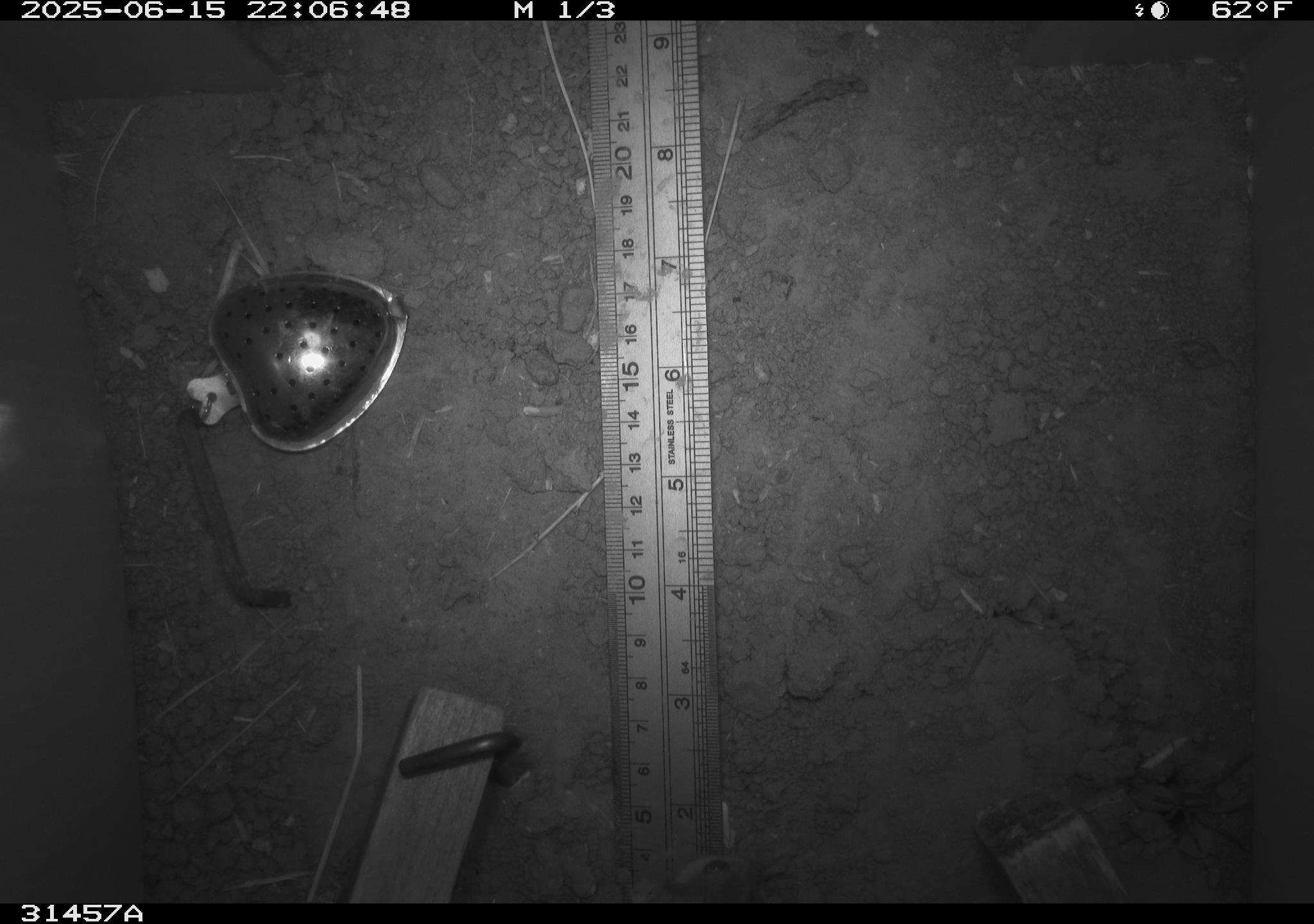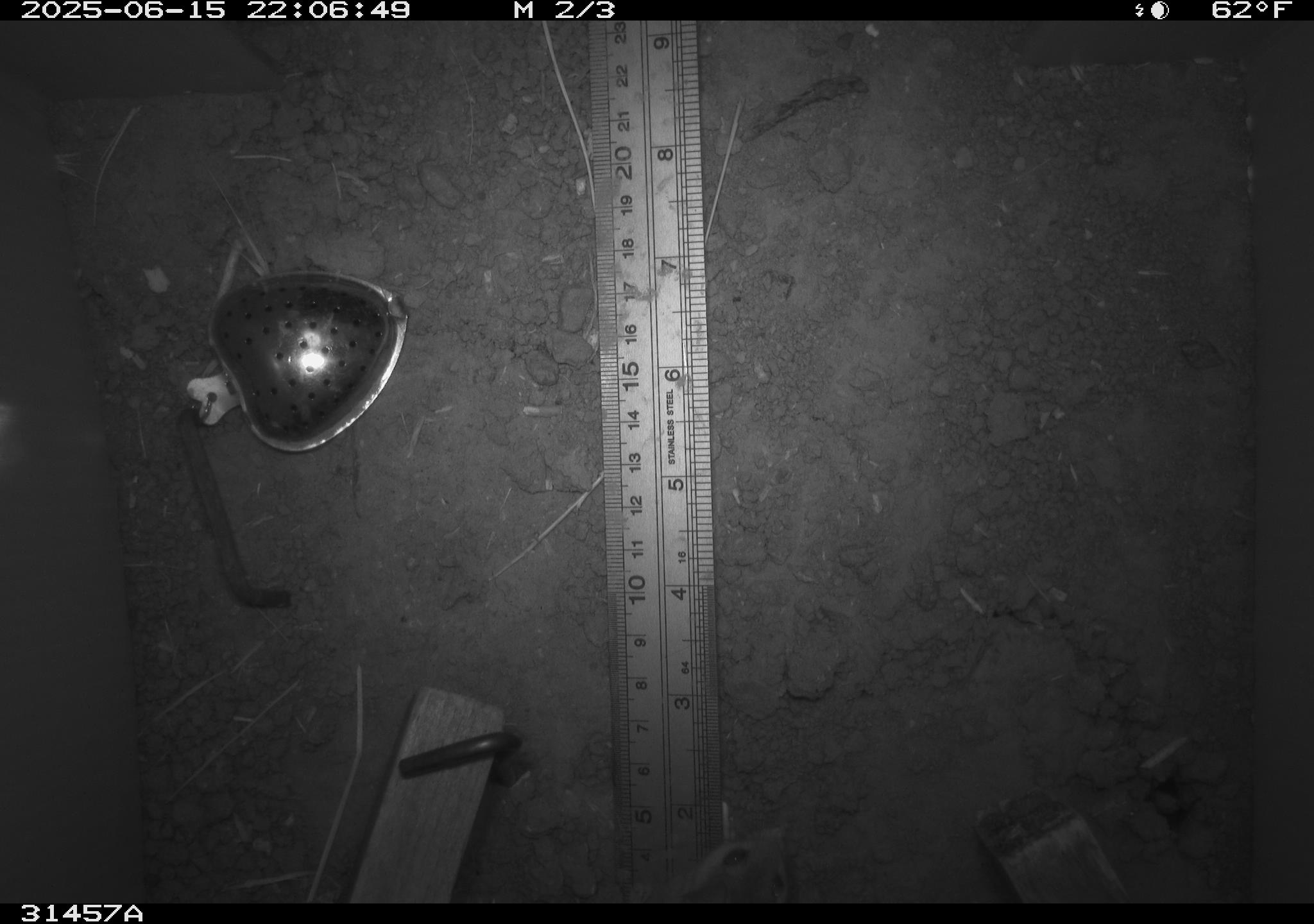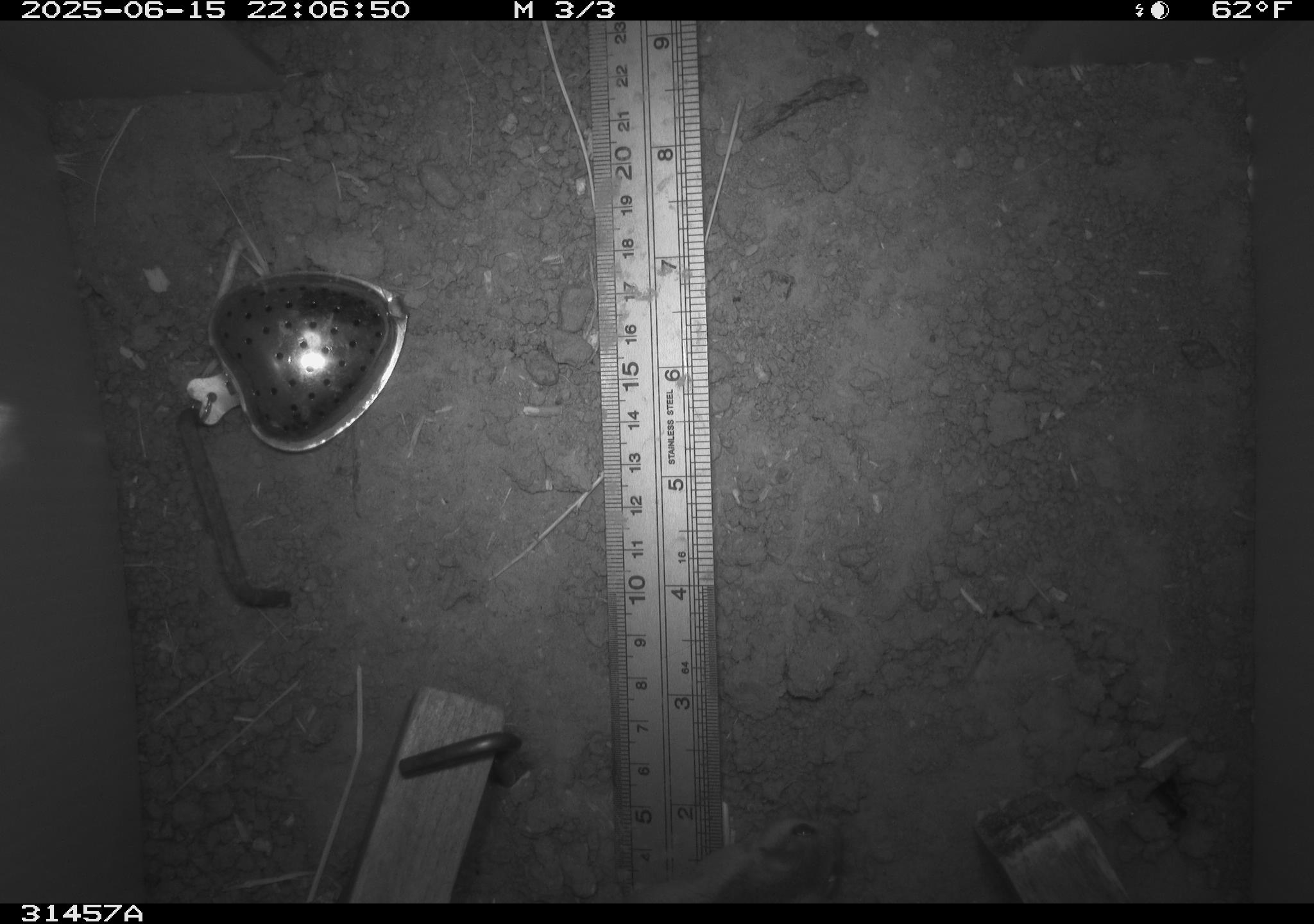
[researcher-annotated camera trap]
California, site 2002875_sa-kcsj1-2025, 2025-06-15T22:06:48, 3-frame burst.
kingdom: Animalia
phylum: Chordata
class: Mammalia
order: Rodentia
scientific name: Rodentia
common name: rodent